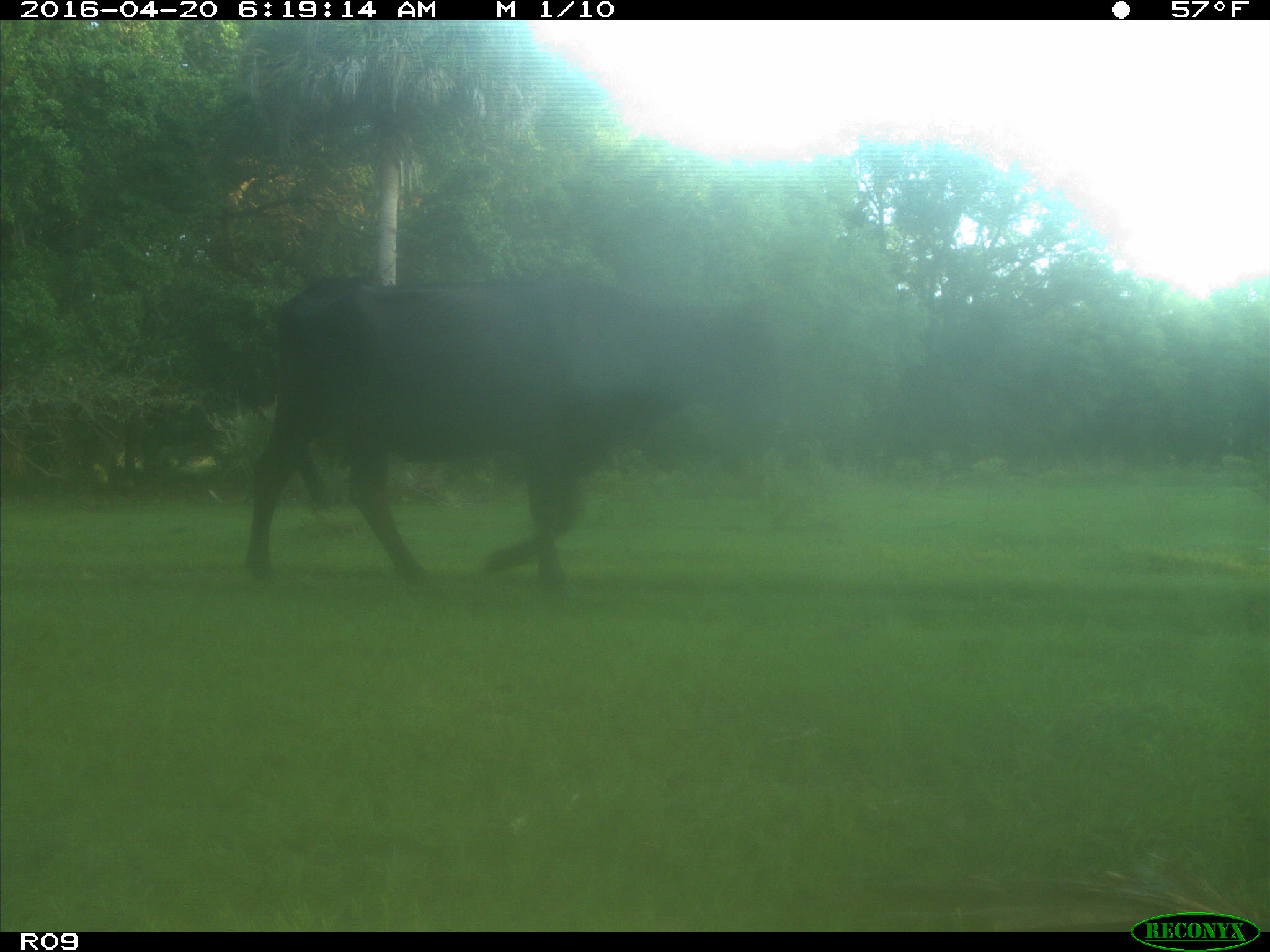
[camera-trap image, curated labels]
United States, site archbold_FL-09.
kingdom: Animalia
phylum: Chordata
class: Mammalia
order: Artiodactyla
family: Bovidae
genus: Bos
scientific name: Bos taurus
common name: domestic cow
Bos taurus (domestic cow).